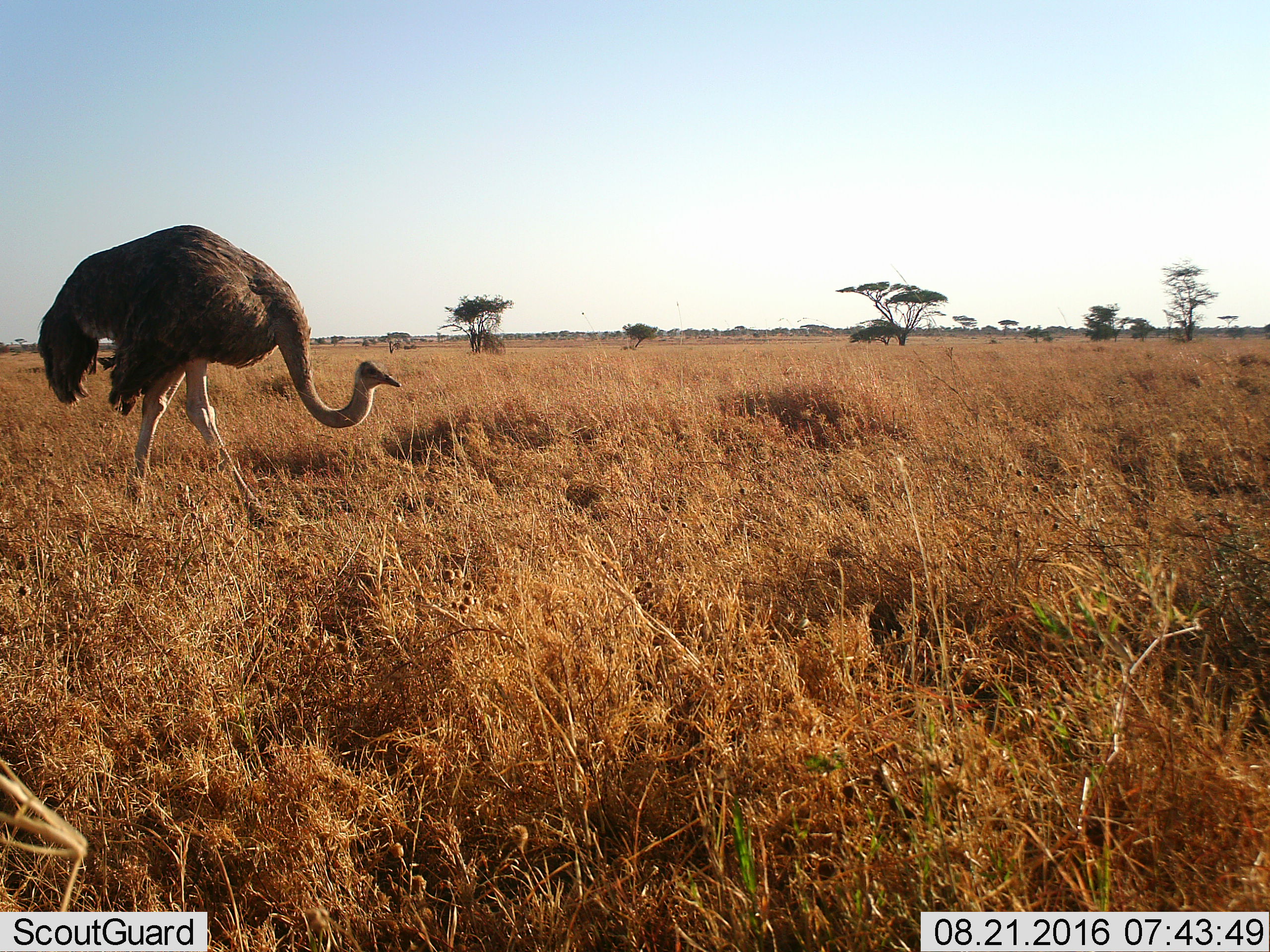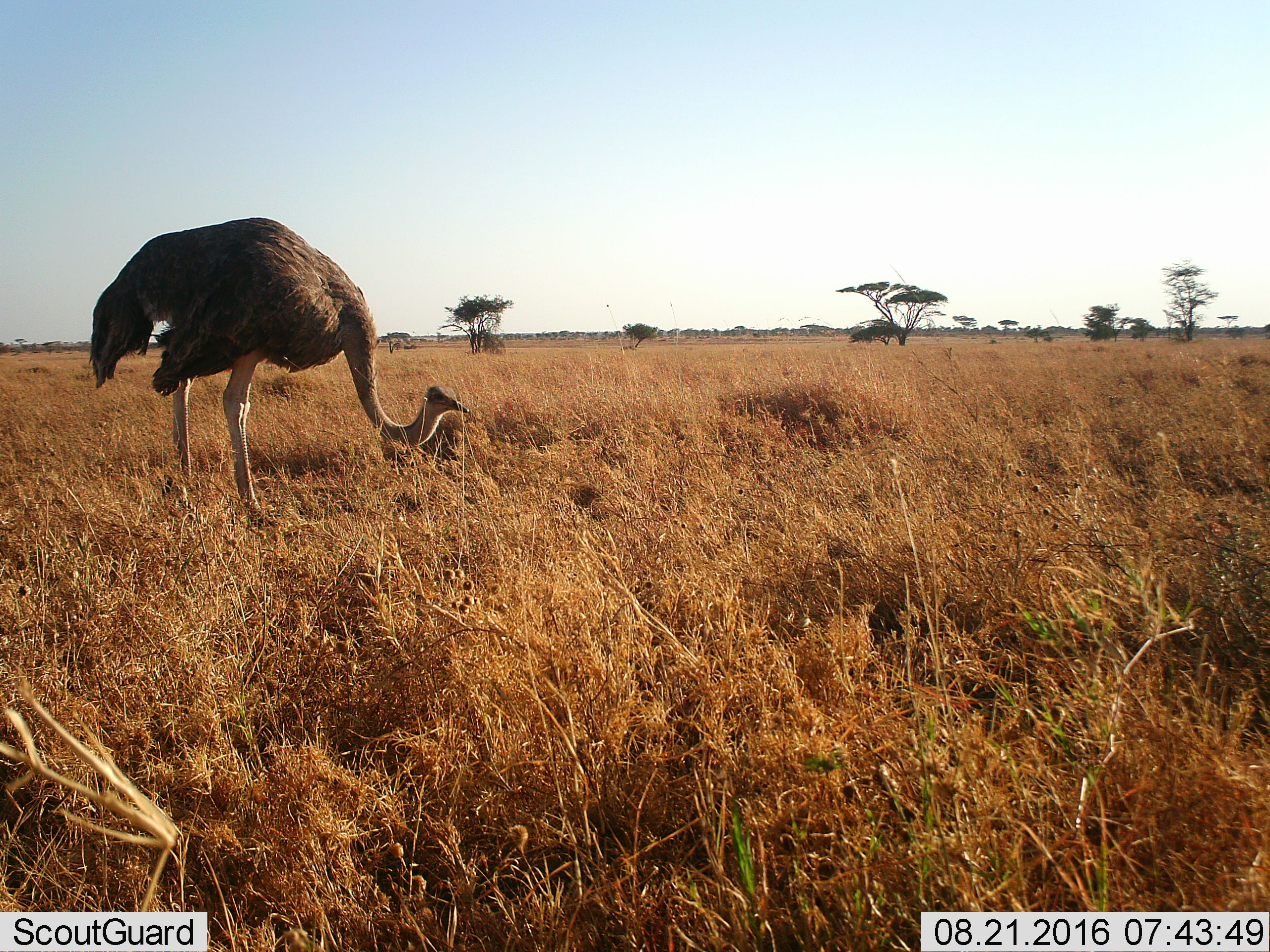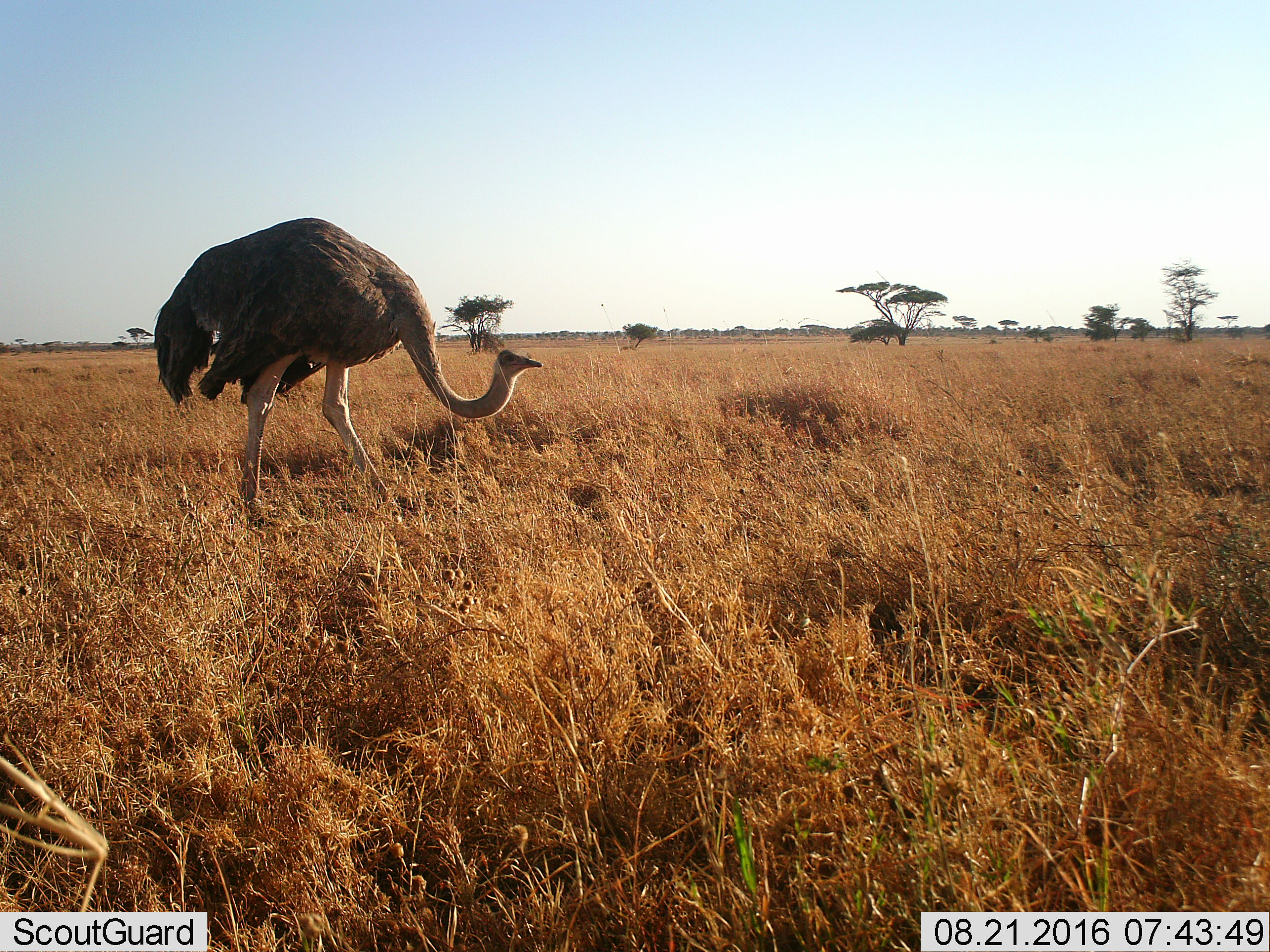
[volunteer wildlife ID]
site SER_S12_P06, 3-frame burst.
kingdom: Animalia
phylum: Chordata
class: Aves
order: Struthioniformes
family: Struthionidae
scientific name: Struthionidae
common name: ostrich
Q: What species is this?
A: Ostrich (Struthionidae).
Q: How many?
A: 1.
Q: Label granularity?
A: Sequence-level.